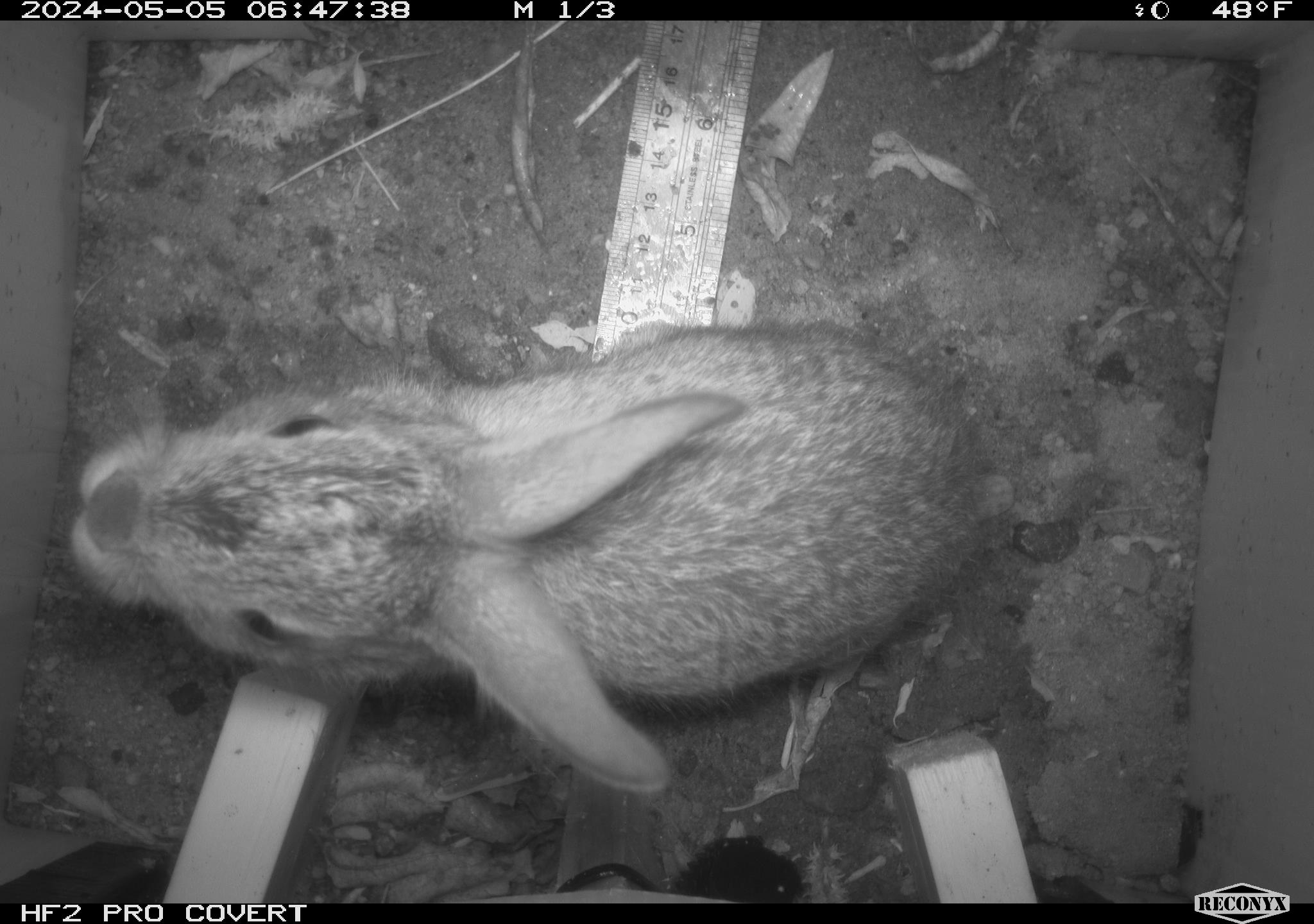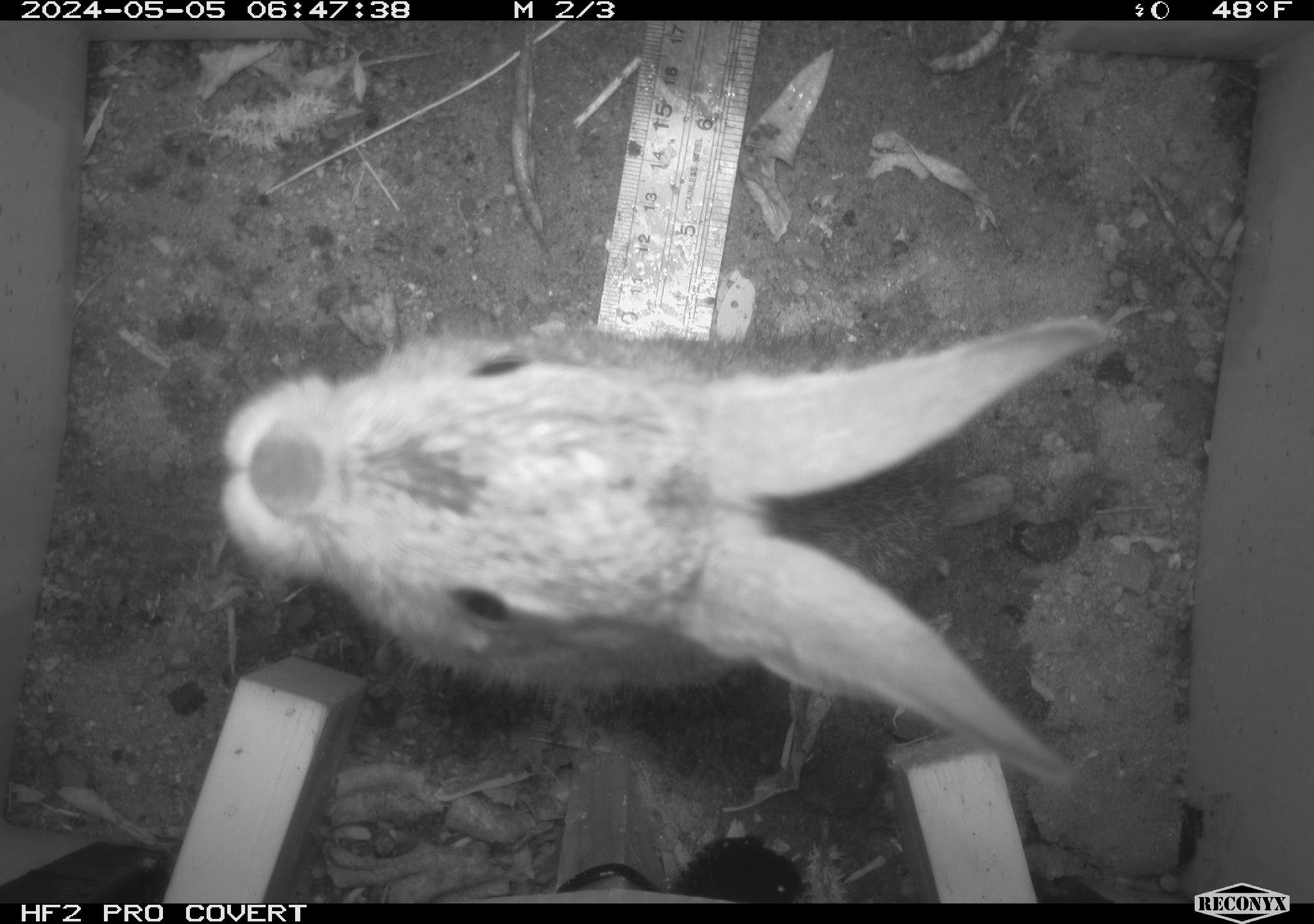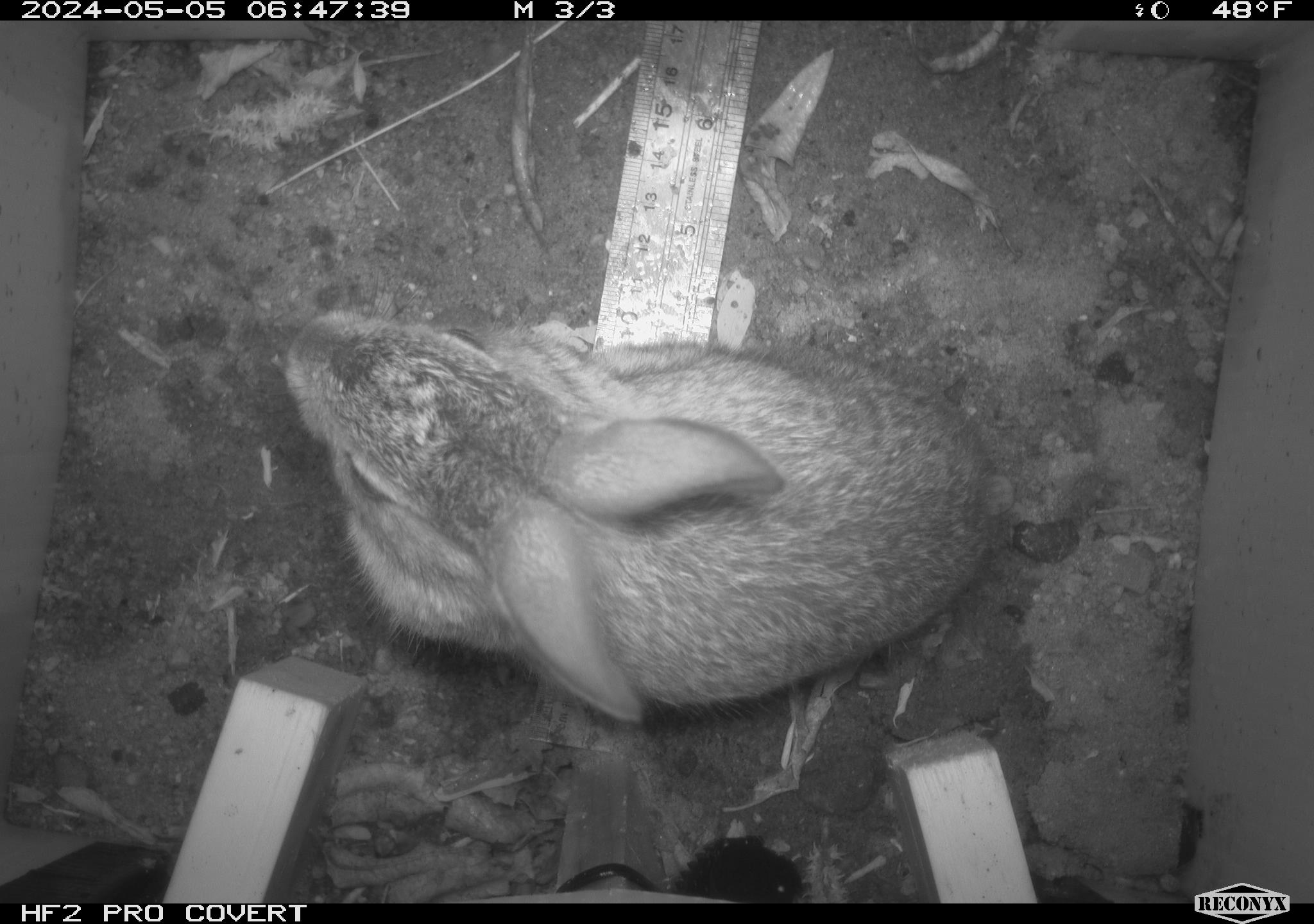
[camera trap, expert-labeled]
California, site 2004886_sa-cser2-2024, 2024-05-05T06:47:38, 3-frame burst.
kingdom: Animalia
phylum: Chordata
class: Mammalia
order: Lagomorpha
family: Leporidae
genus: Sylvilagus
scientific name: Sylvilagus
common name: cottontail rabbits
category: sylvilagus species